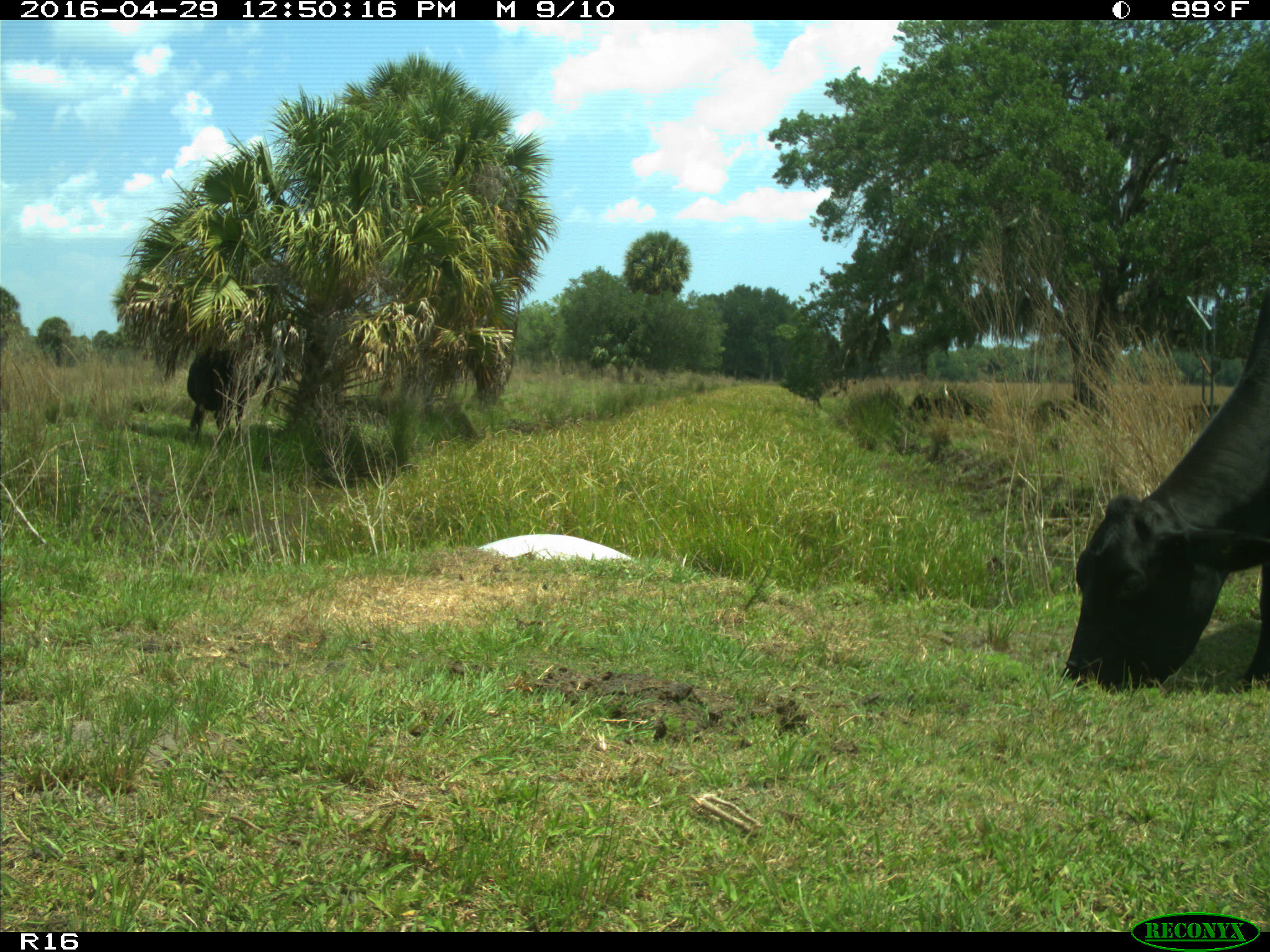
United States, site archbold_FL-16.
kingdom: Animalia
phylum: Chordata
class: Mammalia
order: Artiodactyla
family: Bovidae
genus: Bos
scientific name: Bos taurus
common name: domestic cow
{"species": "Bos taurus (domestic cow)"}